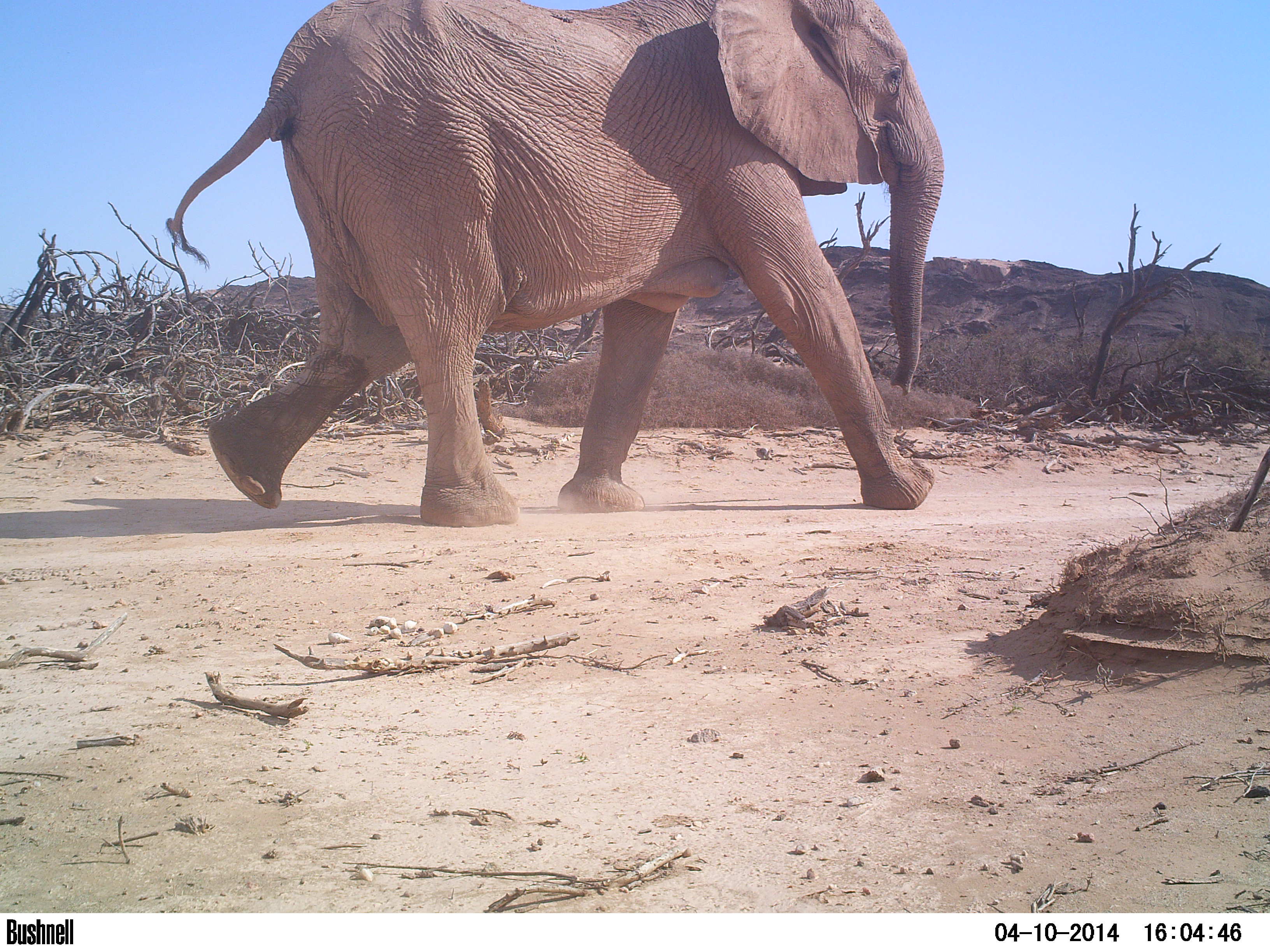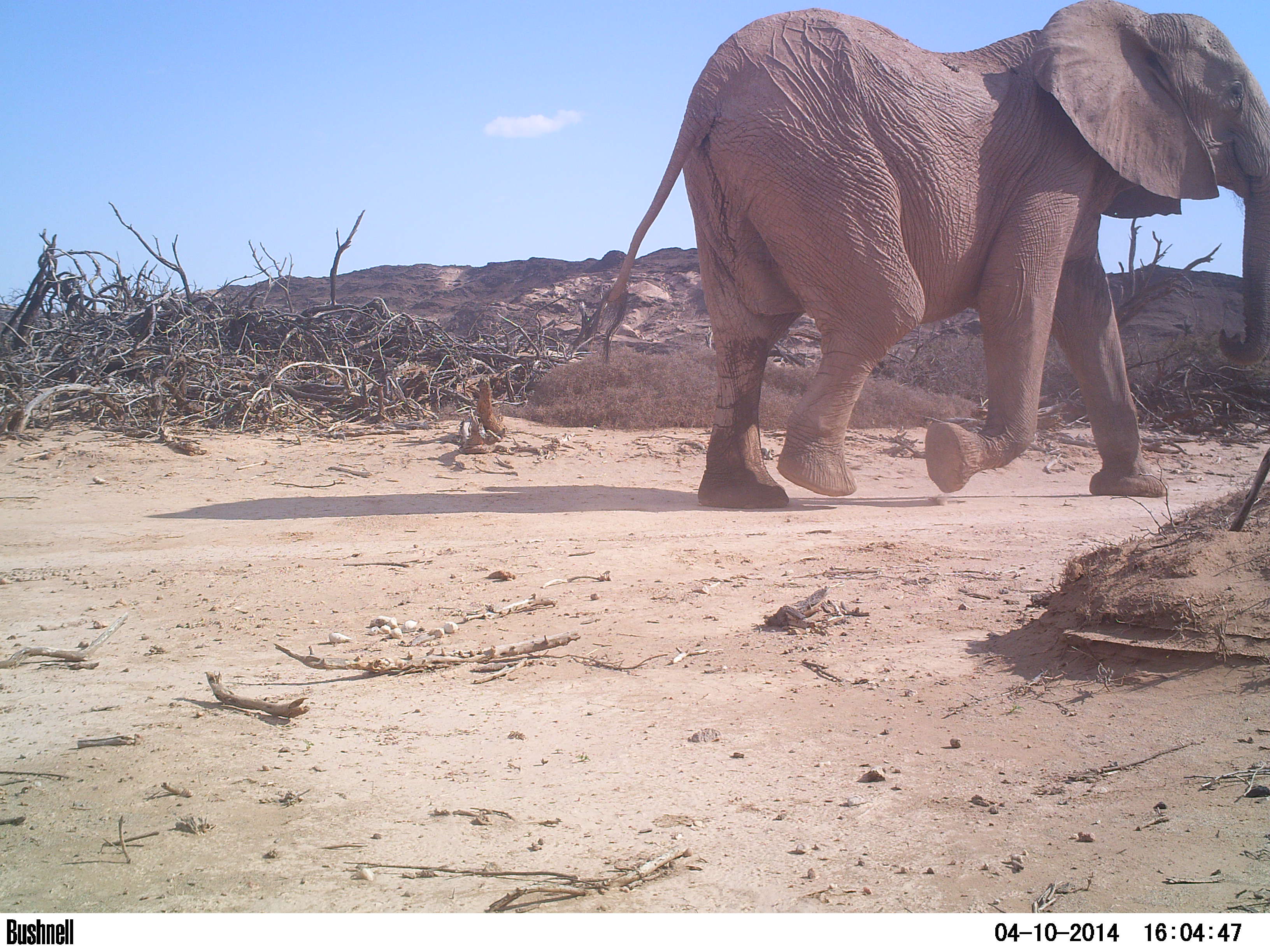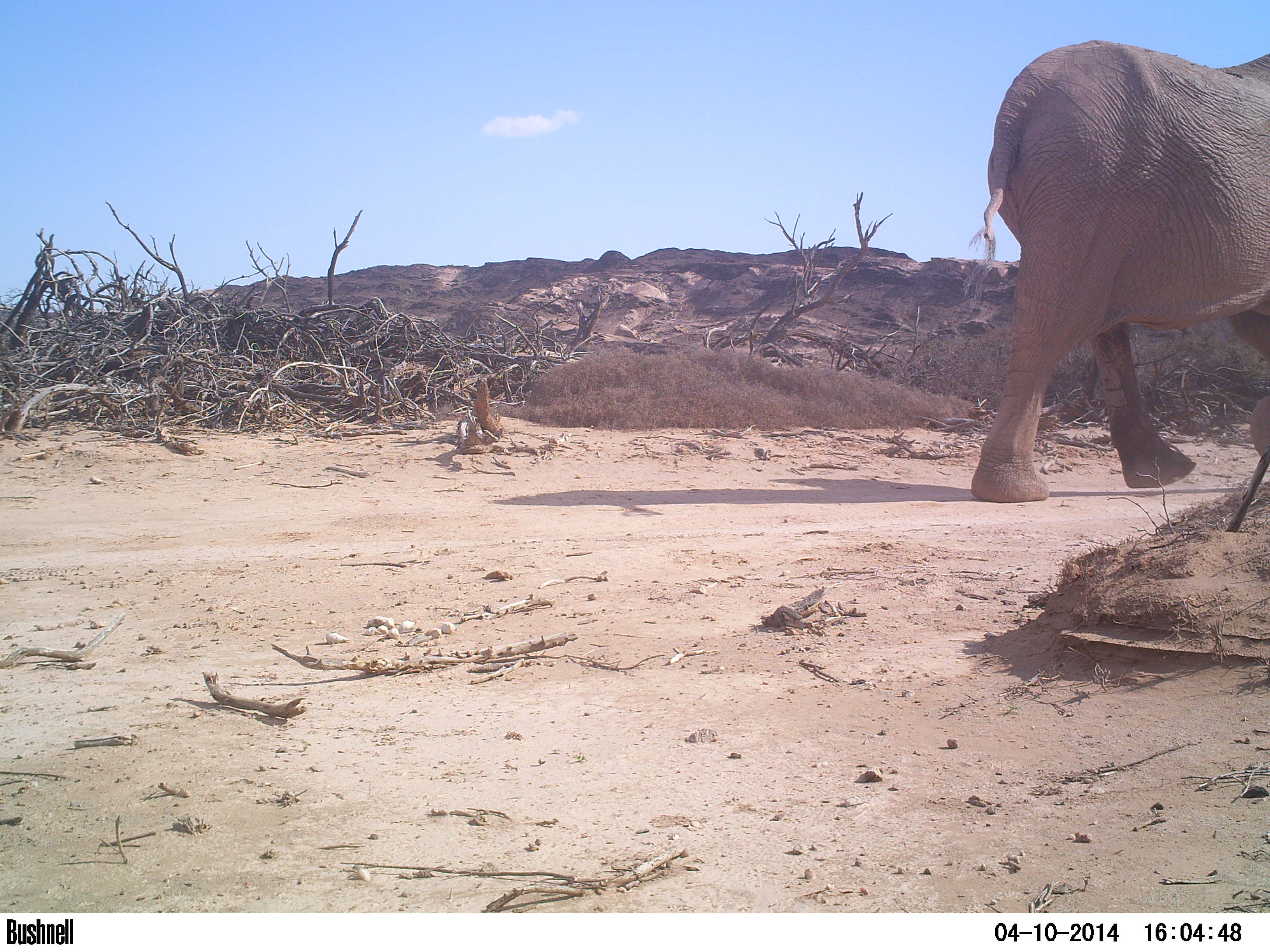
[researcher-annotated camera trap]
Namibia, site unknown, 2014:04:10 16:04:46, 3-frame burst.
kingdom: Animalia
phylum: Chordata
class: Mammalia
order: Proboscidea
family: Elephantidae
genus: Loxodonta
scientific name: Loxodonta africana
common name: african elephant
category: loxodanta africana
Loxodanta africana (african elephant) (Loxodonta africana).